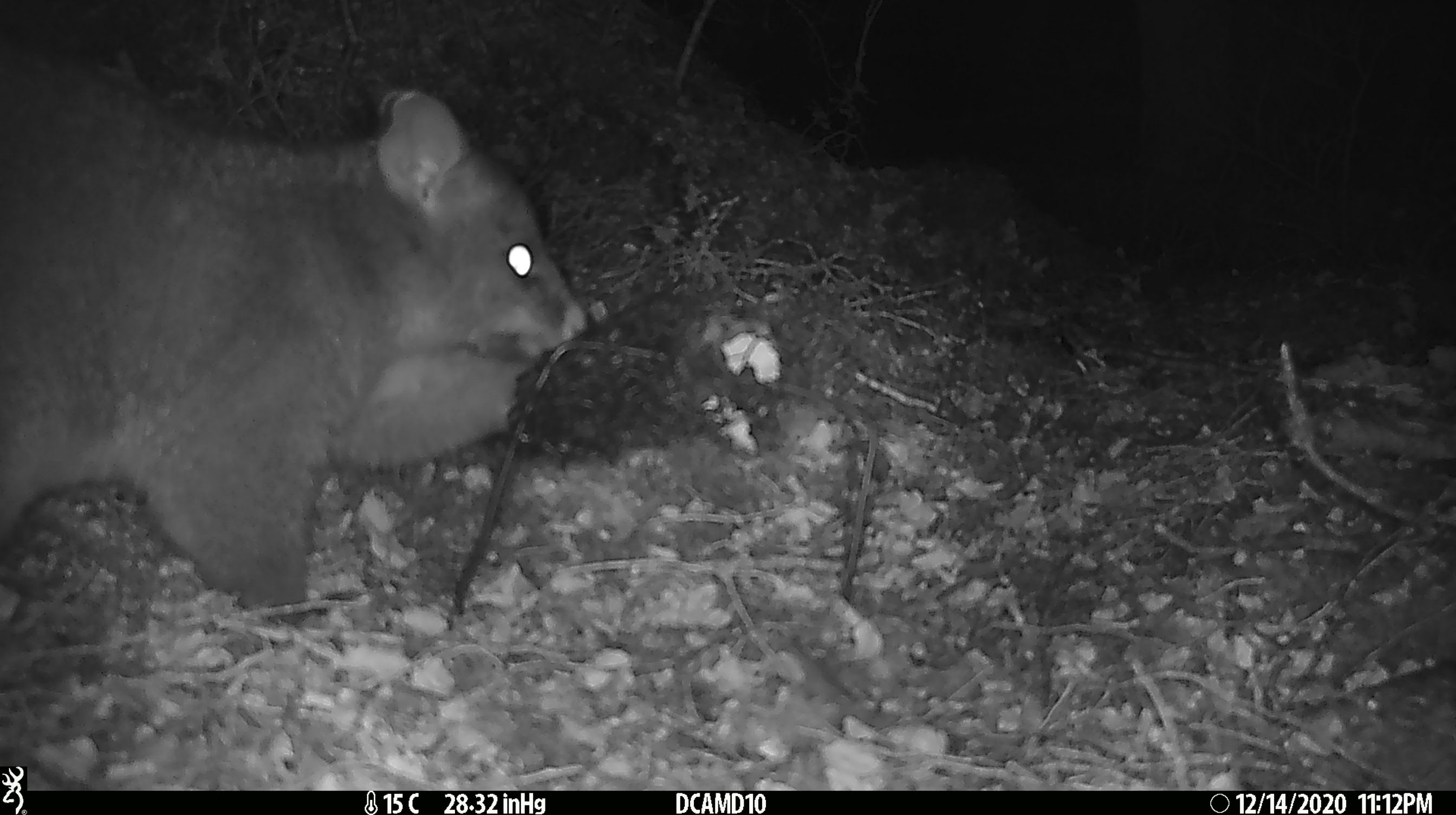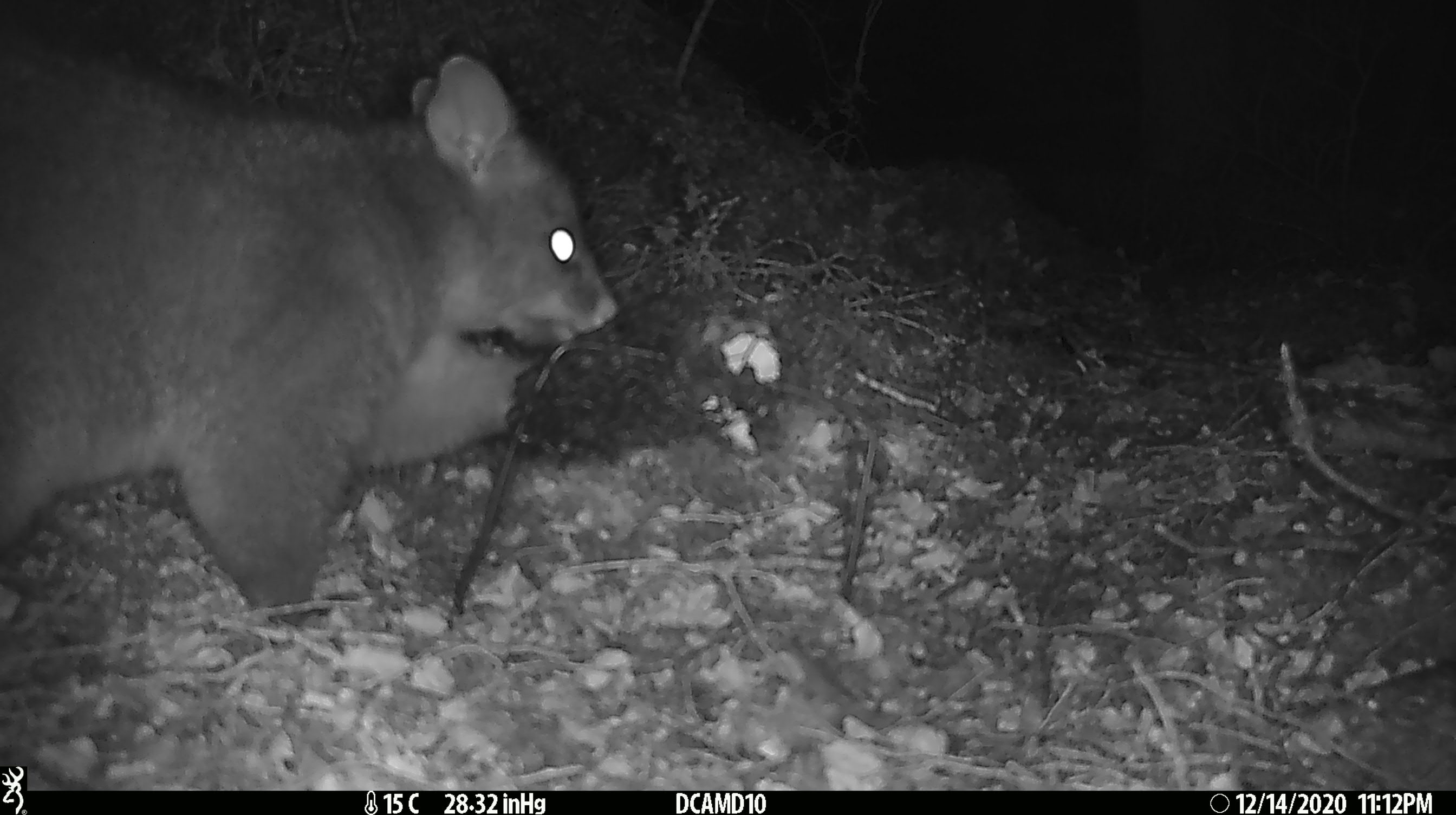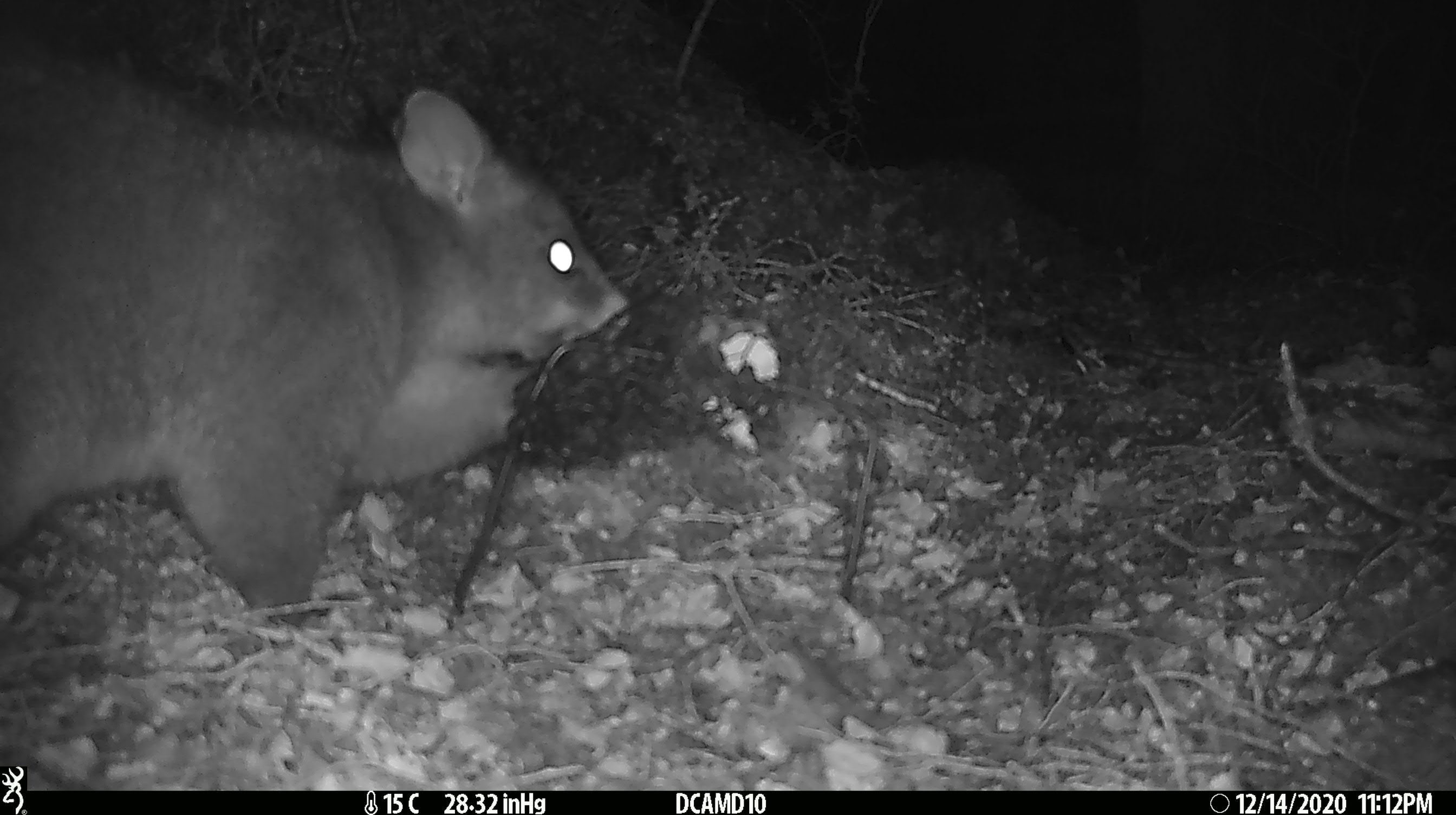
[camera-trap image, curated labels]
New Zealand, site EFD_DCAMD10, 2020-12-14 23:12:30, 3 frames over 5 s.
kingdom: Animalia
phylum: Chordata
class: Mammalia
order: Diprotodontia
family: Phalangeridae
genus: Trichosurus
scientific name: Trichosurus vulpecula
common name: common brushtail possum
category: possum